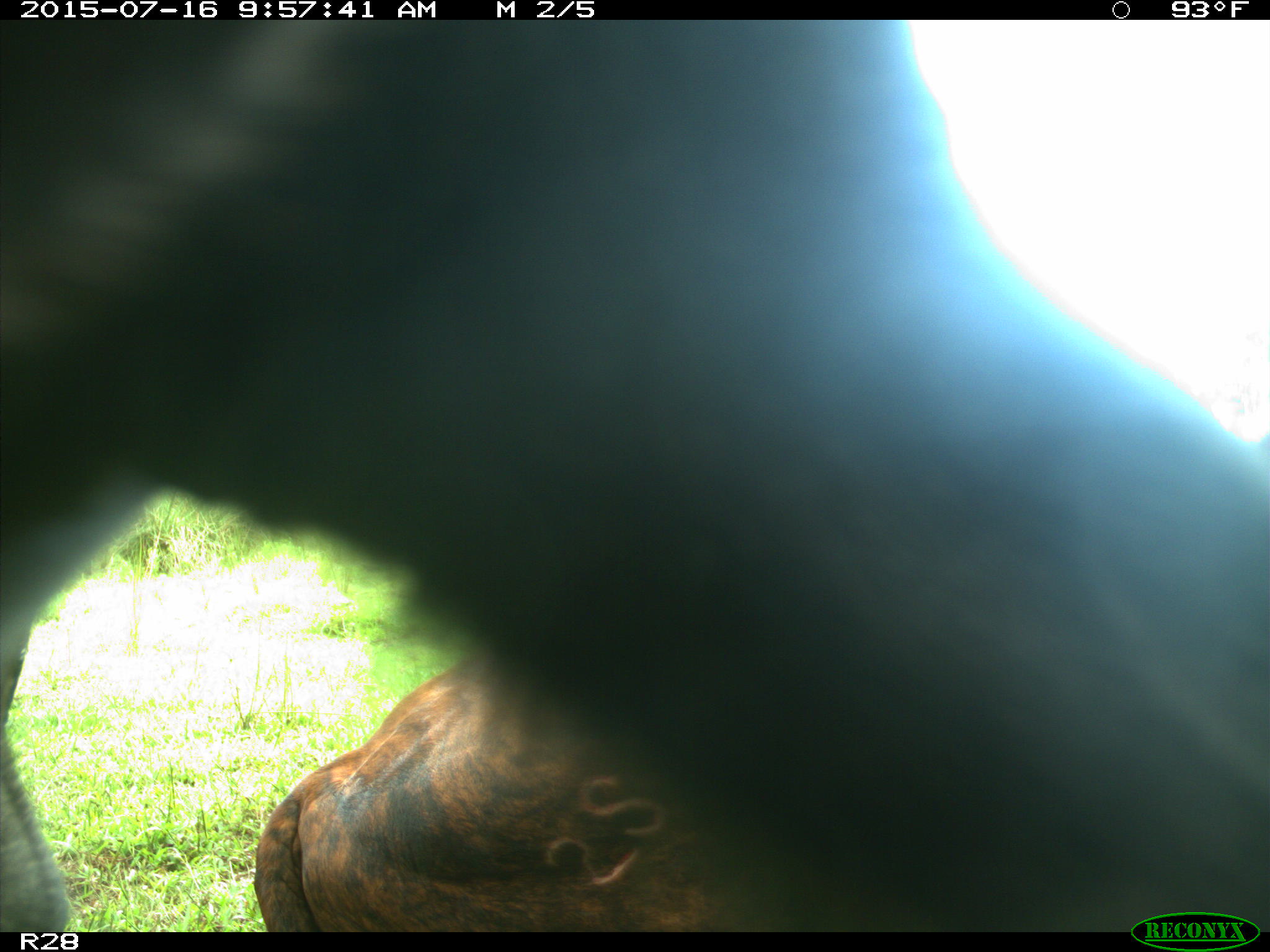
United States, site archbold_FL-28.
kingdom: Animalia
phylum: Chordata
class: Mammalia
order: Artiodactyla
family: Bovidae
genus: Bos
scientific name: Bos taurus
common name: domestic cow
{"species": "Bos taurus (domestic cow)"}